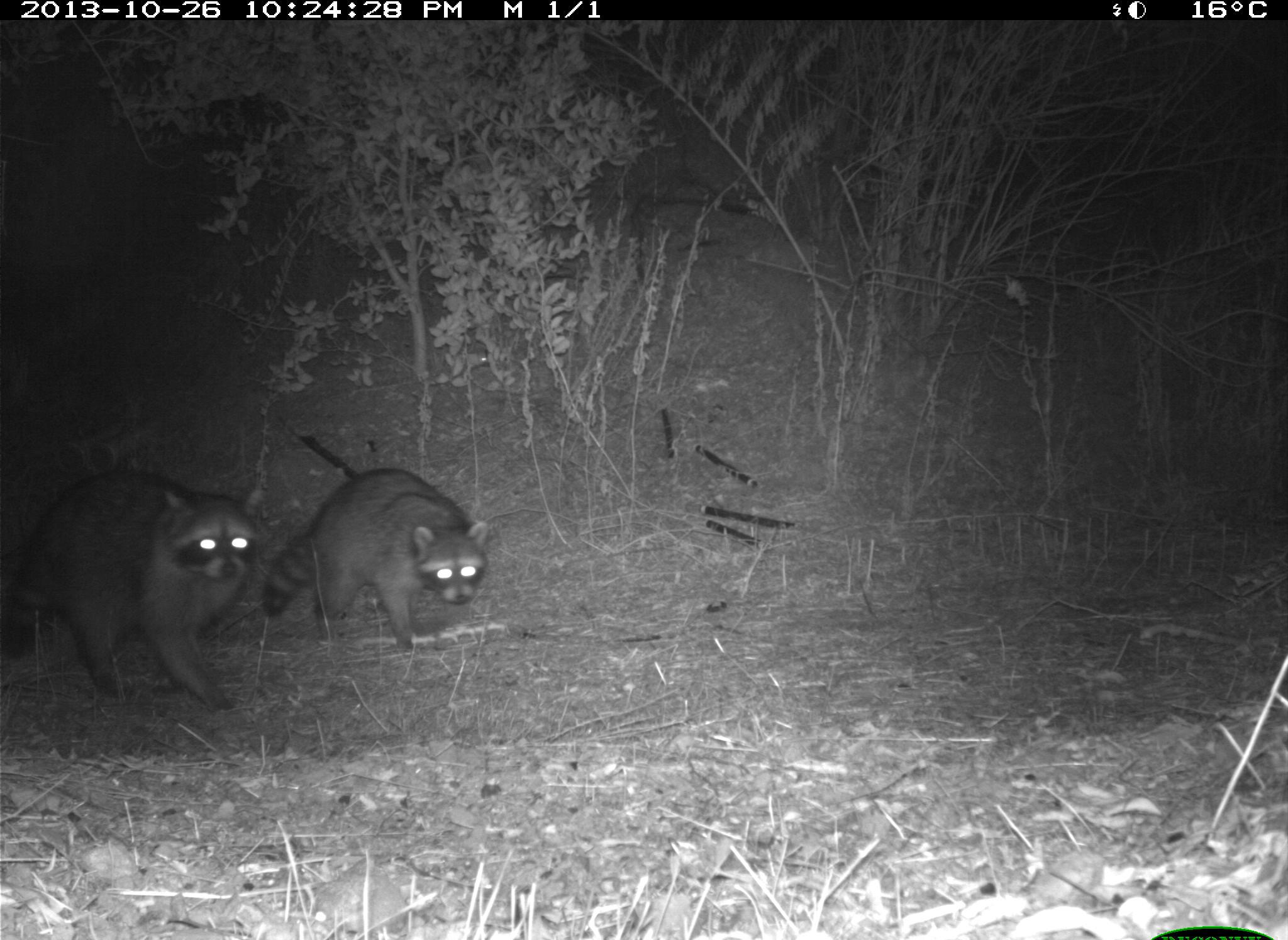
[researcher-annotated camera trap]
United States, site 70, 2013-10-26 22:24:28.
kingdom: Animalia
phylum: Chordata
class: Mammalia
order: Carnivora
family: Procyonidae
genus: Procyon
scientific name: Procyon lotor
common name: raccoon